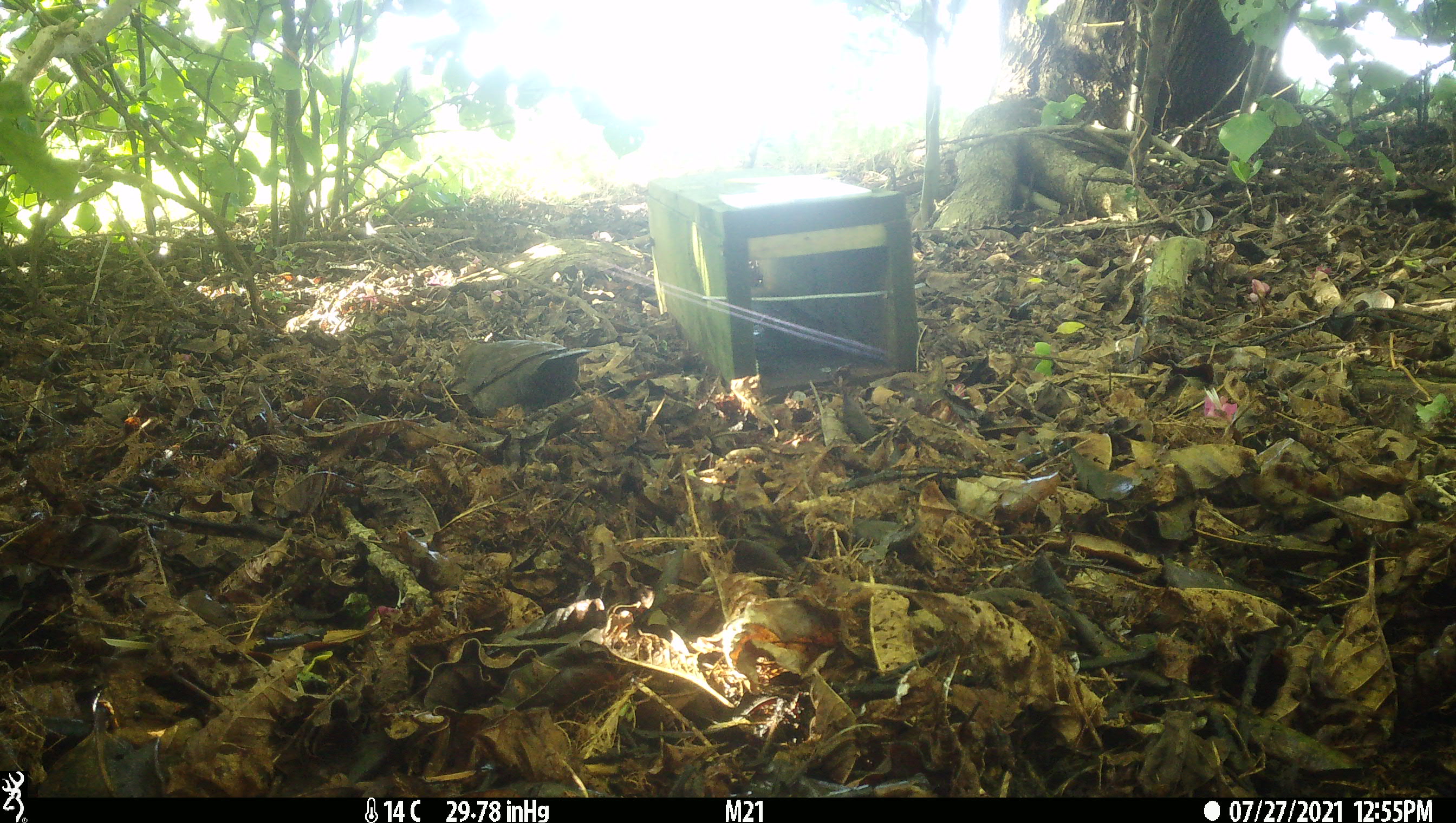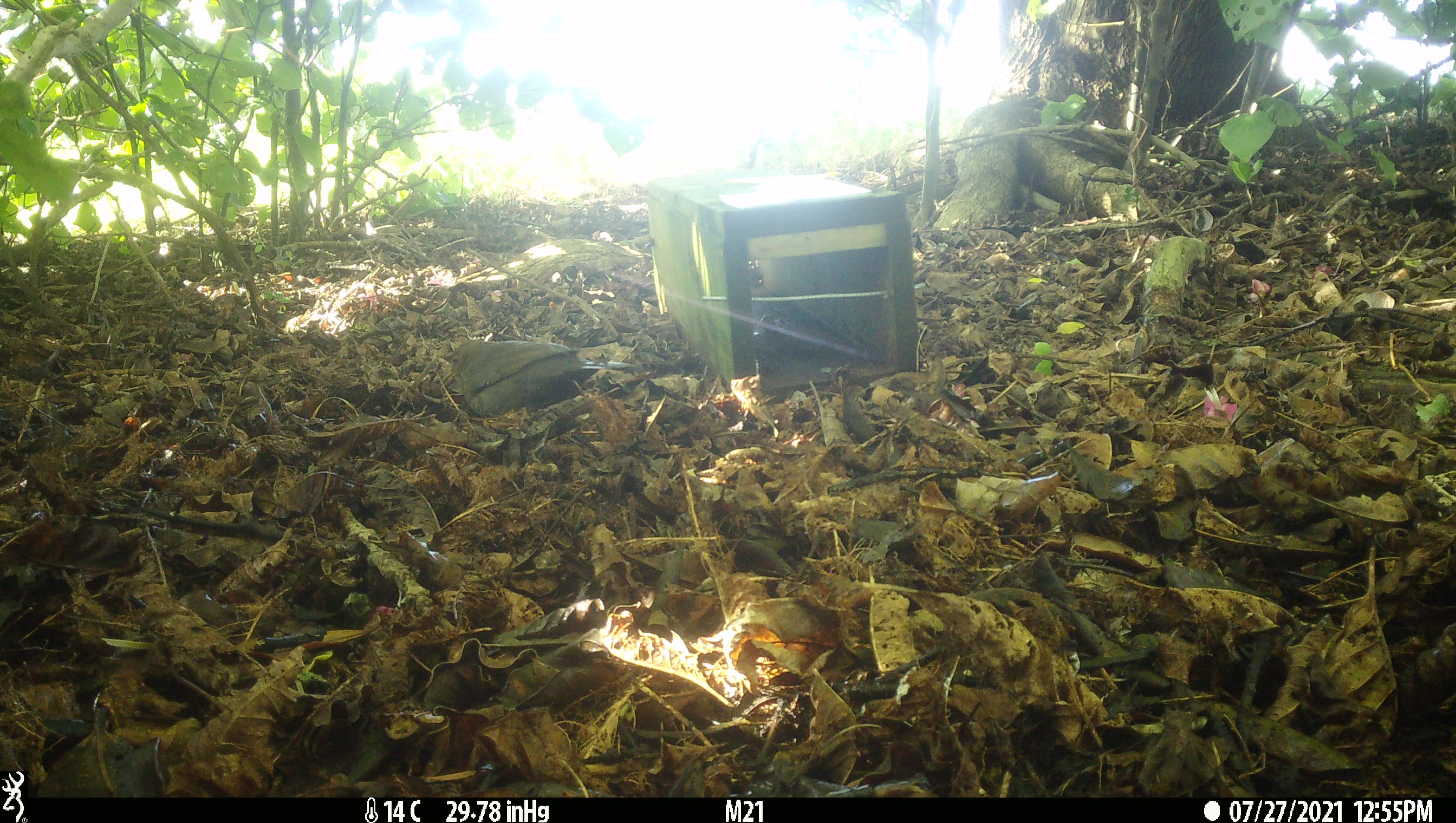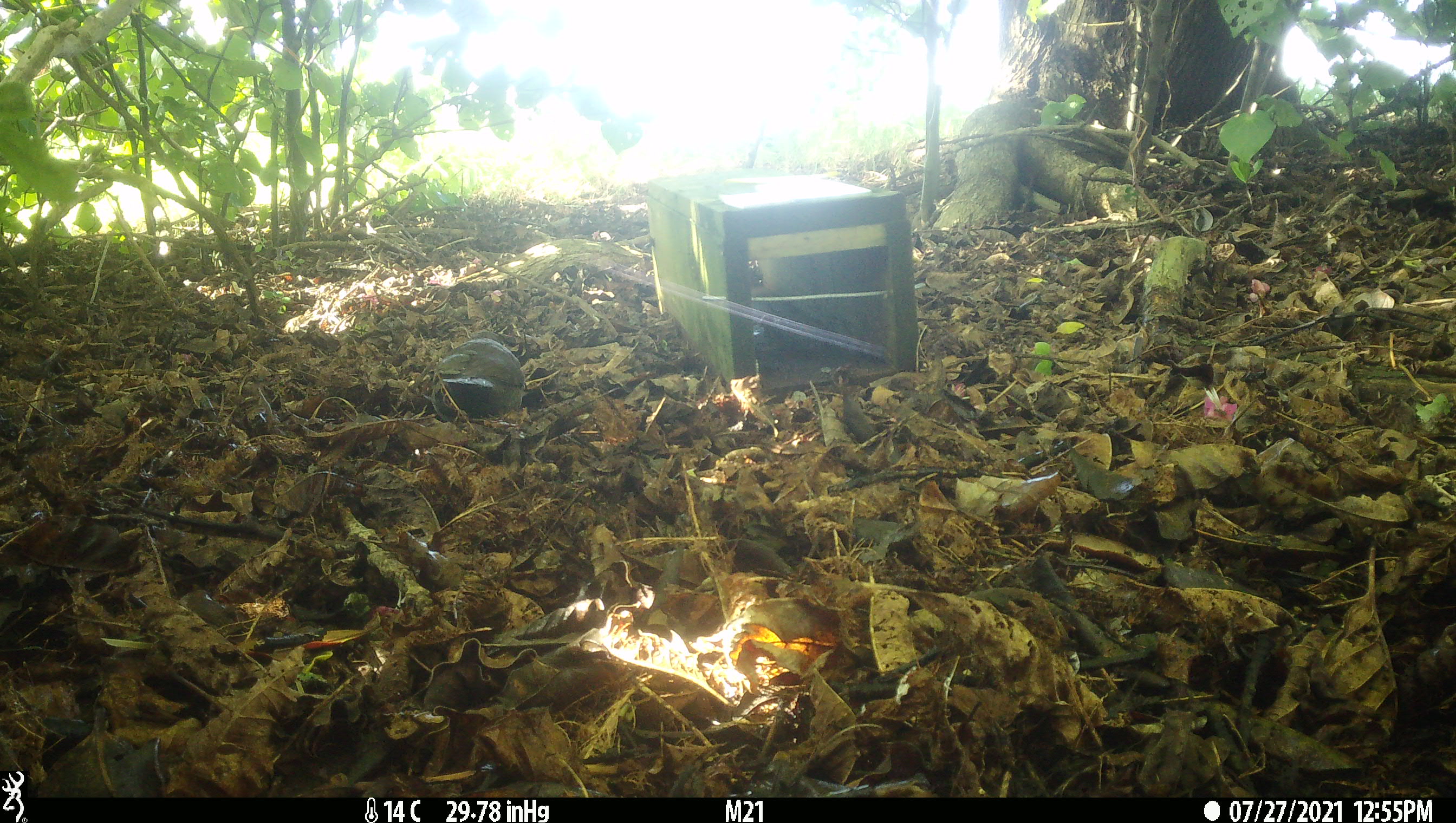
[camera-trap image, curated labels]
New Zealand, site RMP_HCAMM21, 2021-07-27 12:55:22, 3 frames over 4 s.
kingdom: Animalia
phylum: Chordata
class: Aves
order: Passeriformes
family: Turdidae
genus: Turdus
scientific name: Turdus merula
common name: eurasian blackbird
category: blackbird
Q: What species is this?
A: Blackbird (eurasian blackbird) (Turdus merula).